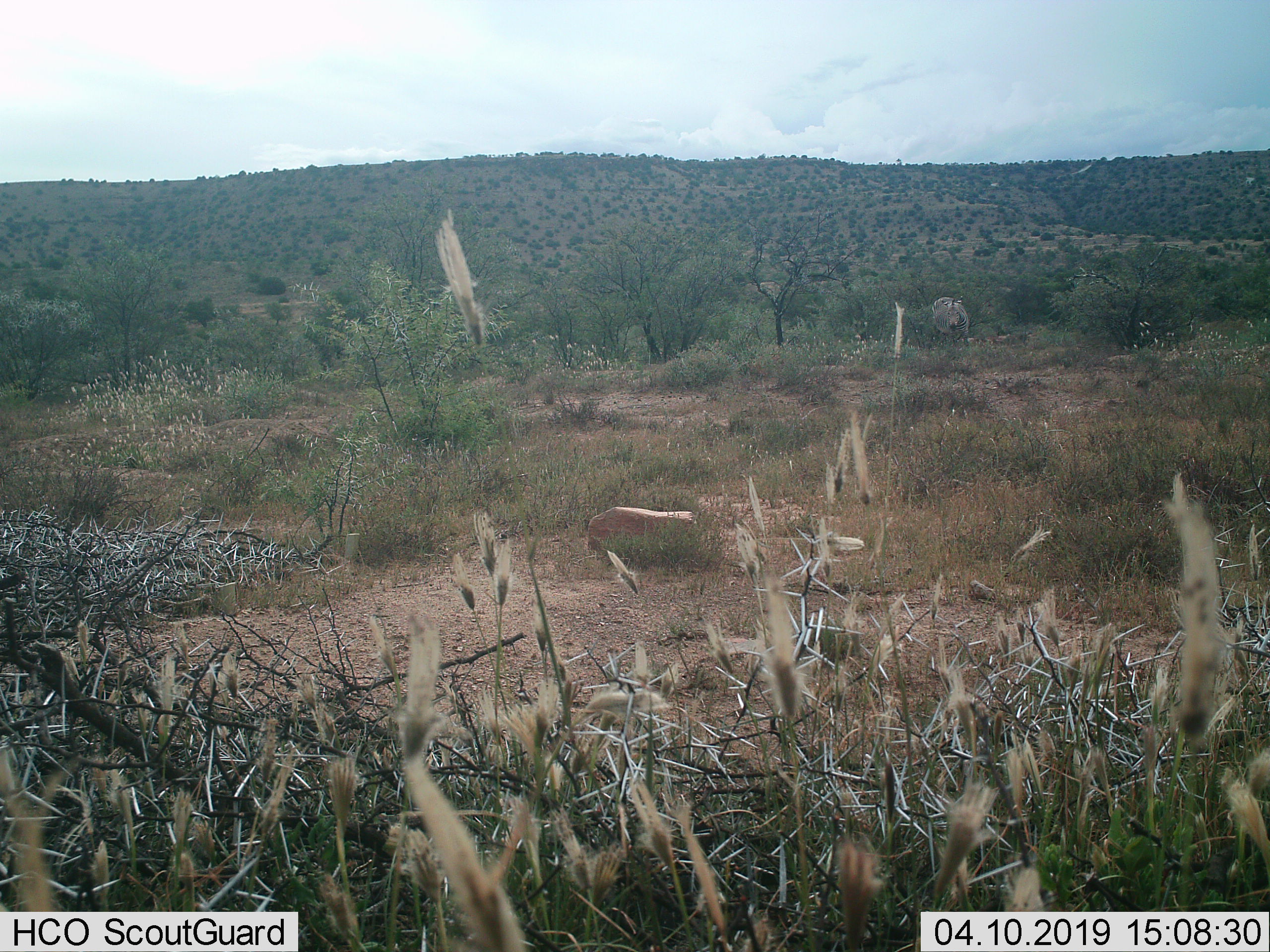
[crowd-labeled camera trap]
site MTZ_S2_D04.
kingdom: Animalia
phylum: Chordata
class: Mammalia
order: Perissodactyla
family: Equidae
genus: Equus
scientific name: Equus zebra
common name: mountain zebra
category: zebramountain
Zebramountain (mountain zebra) (Equus zebra), count 1. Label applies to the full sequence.